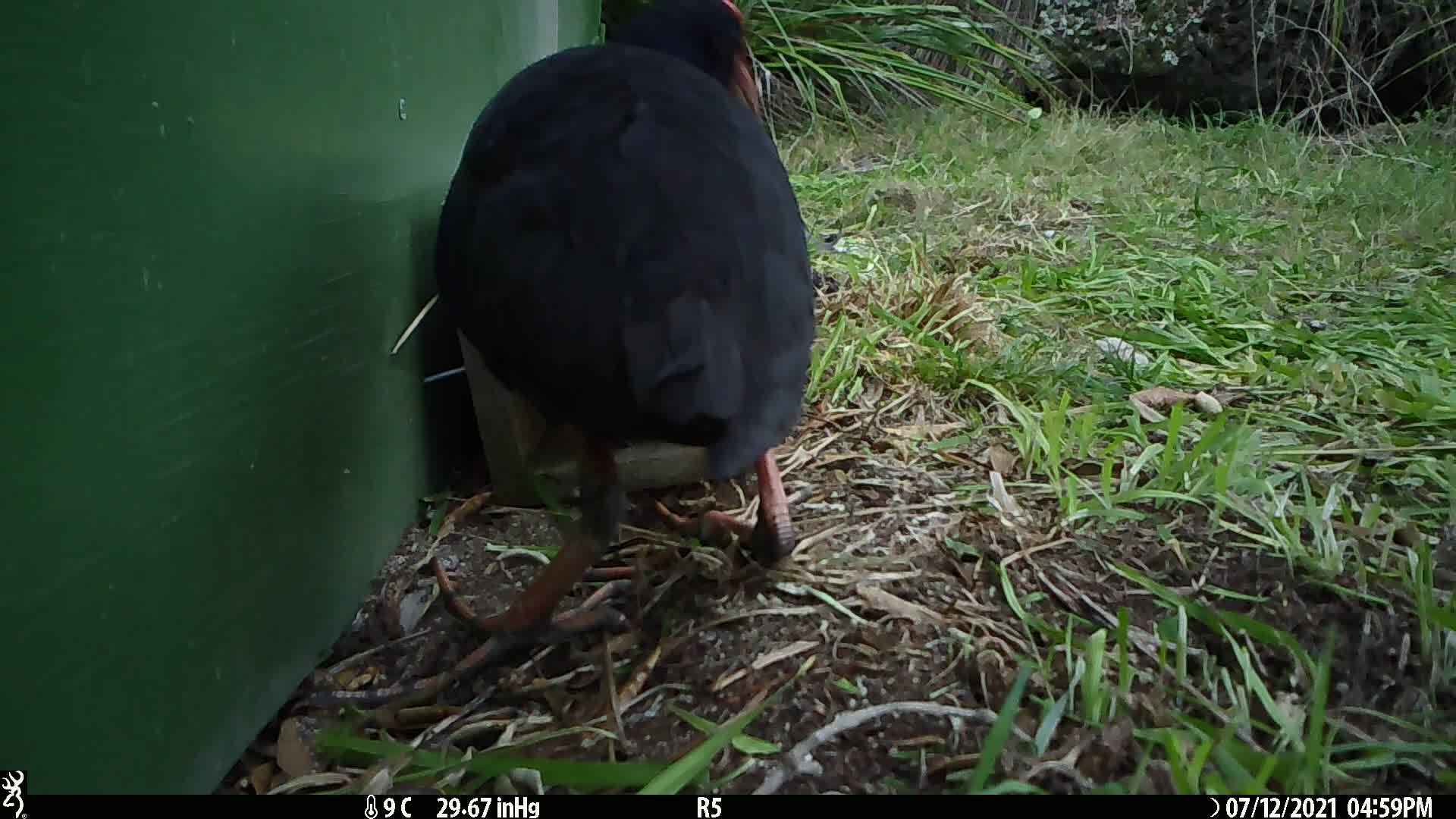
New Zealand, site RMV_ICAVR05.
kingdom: Animalia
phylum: Chordata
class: Aves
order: Gruiformes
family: Rallidae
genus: Porphyrio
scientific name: Porphyrio melanotus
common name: australasian swamphen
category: pukeko